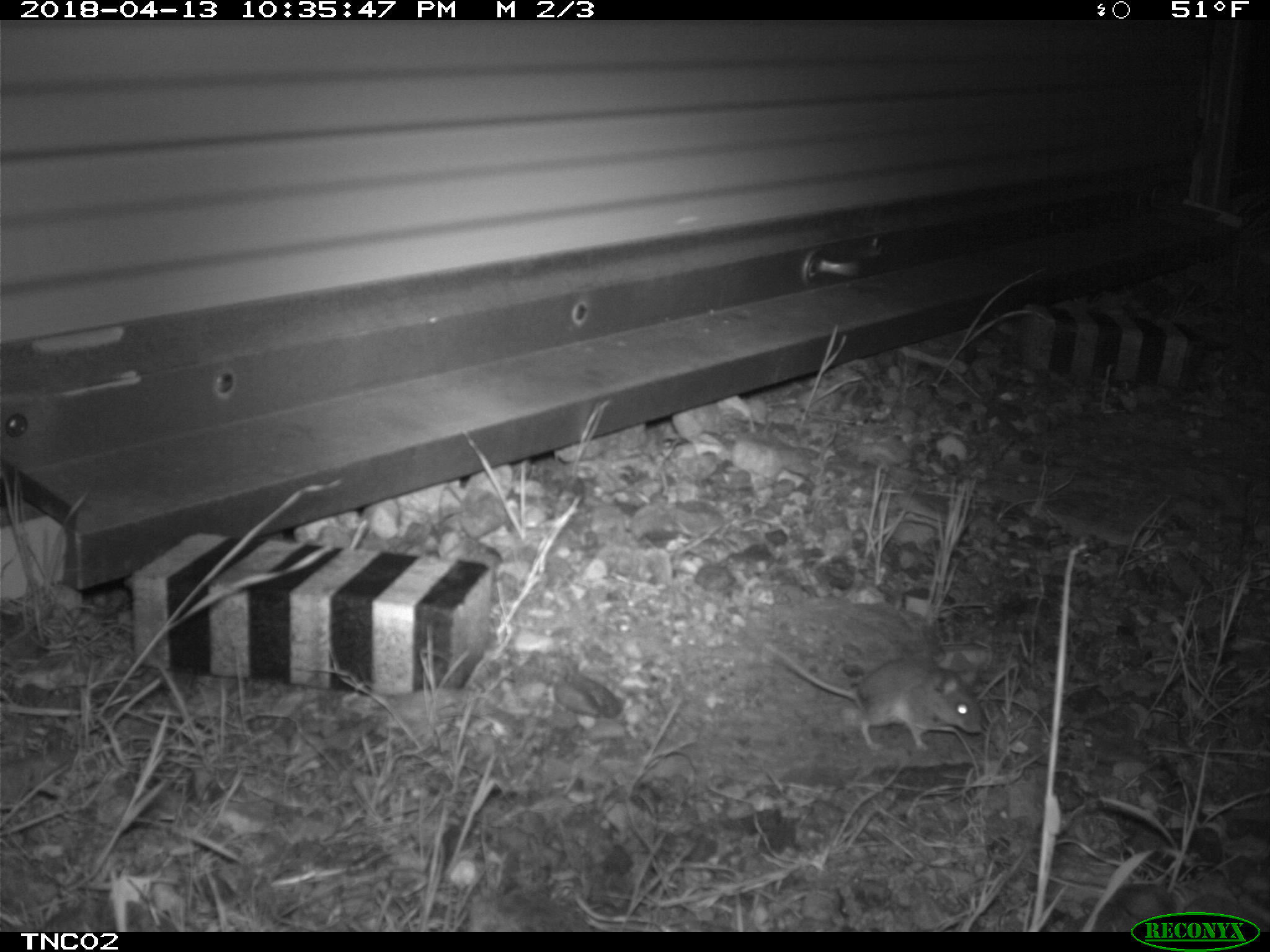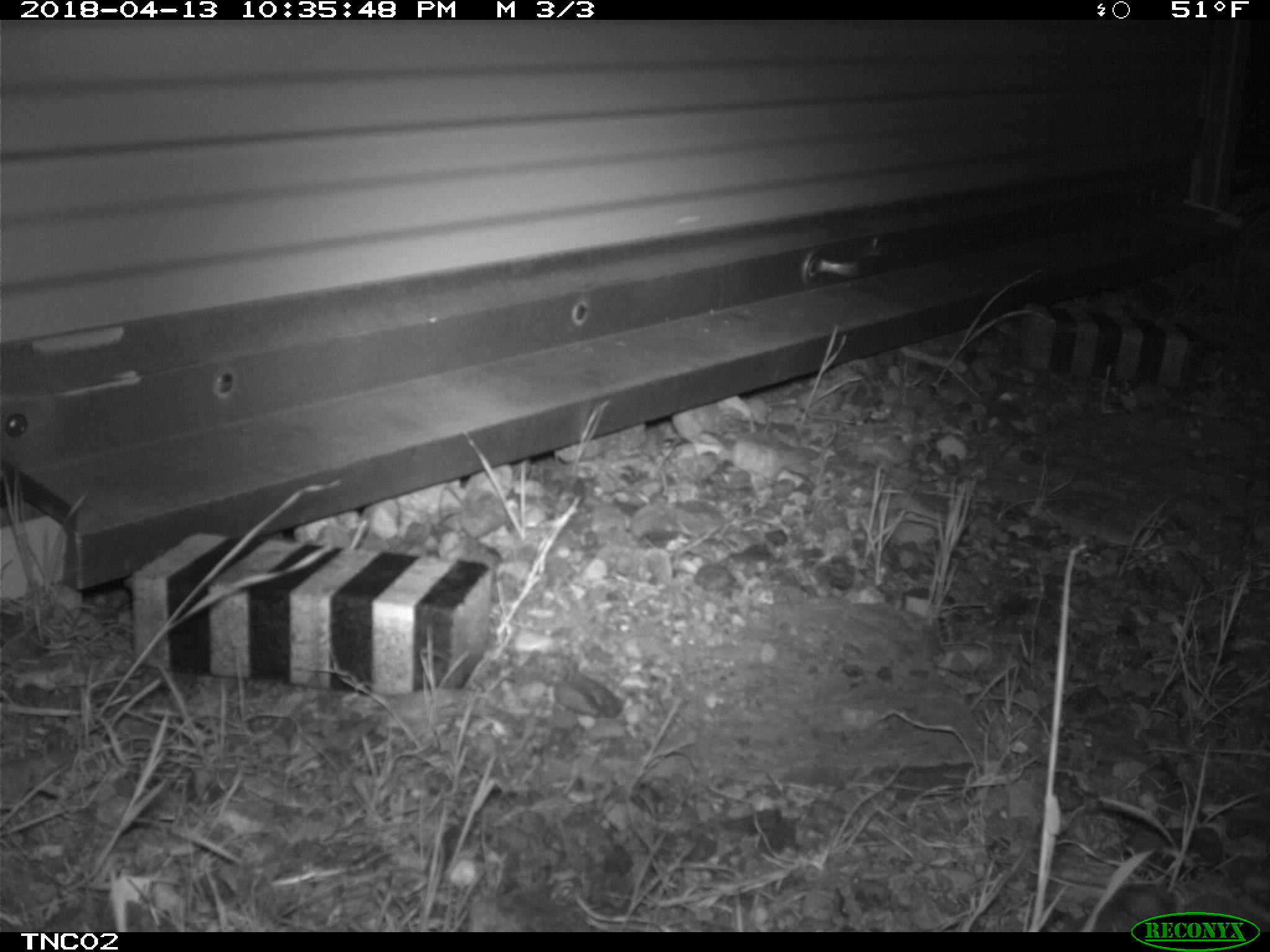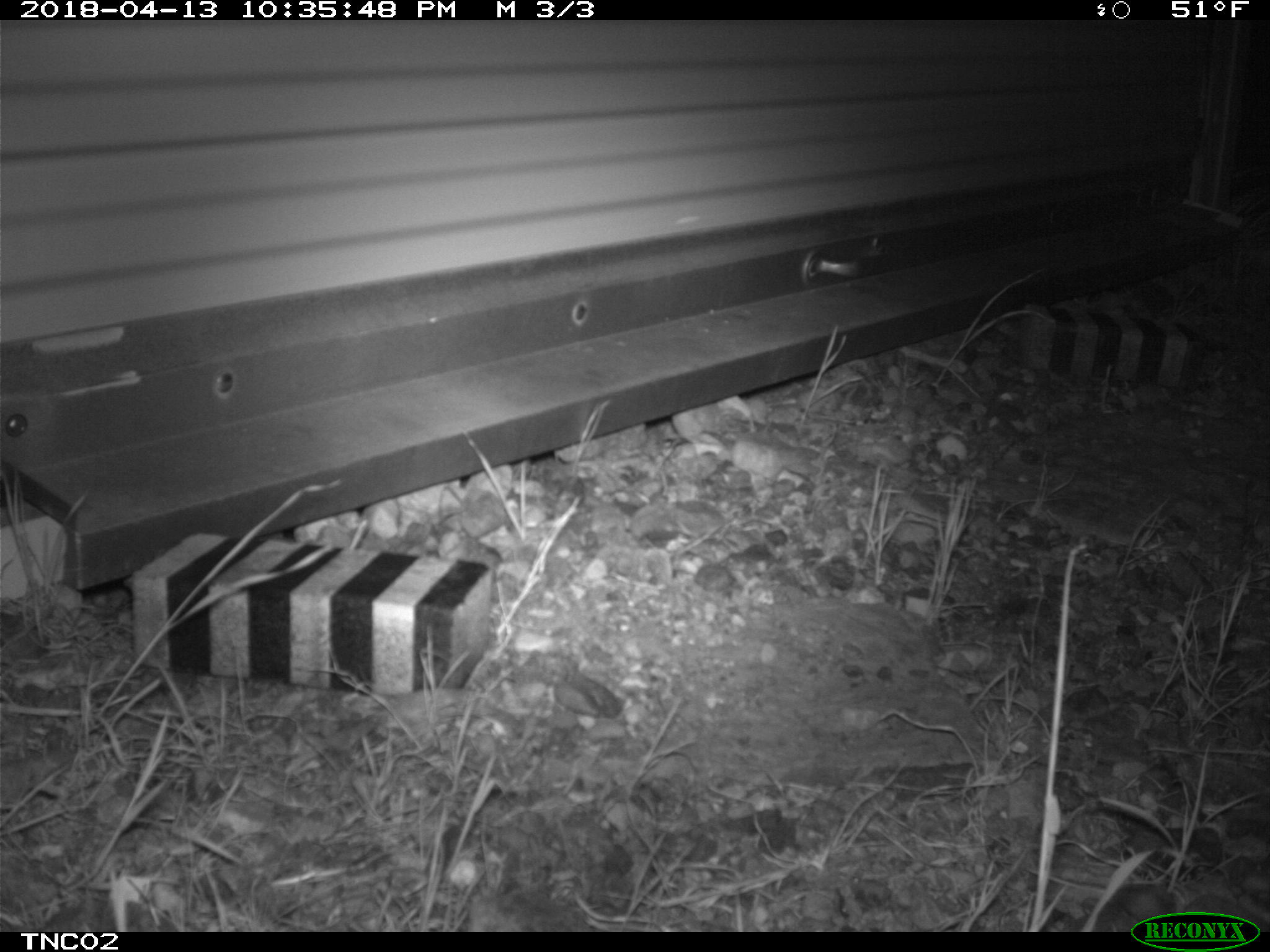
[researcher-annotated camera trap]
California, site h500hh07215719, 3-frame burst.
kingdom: Animalia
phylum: Chordata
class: Mammalia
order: Rodentia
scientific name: Rodentia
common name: rodent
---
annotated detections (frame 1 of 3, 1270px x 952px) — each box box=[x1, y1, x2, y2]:
rodent: box=[763, 640, 983, 752]